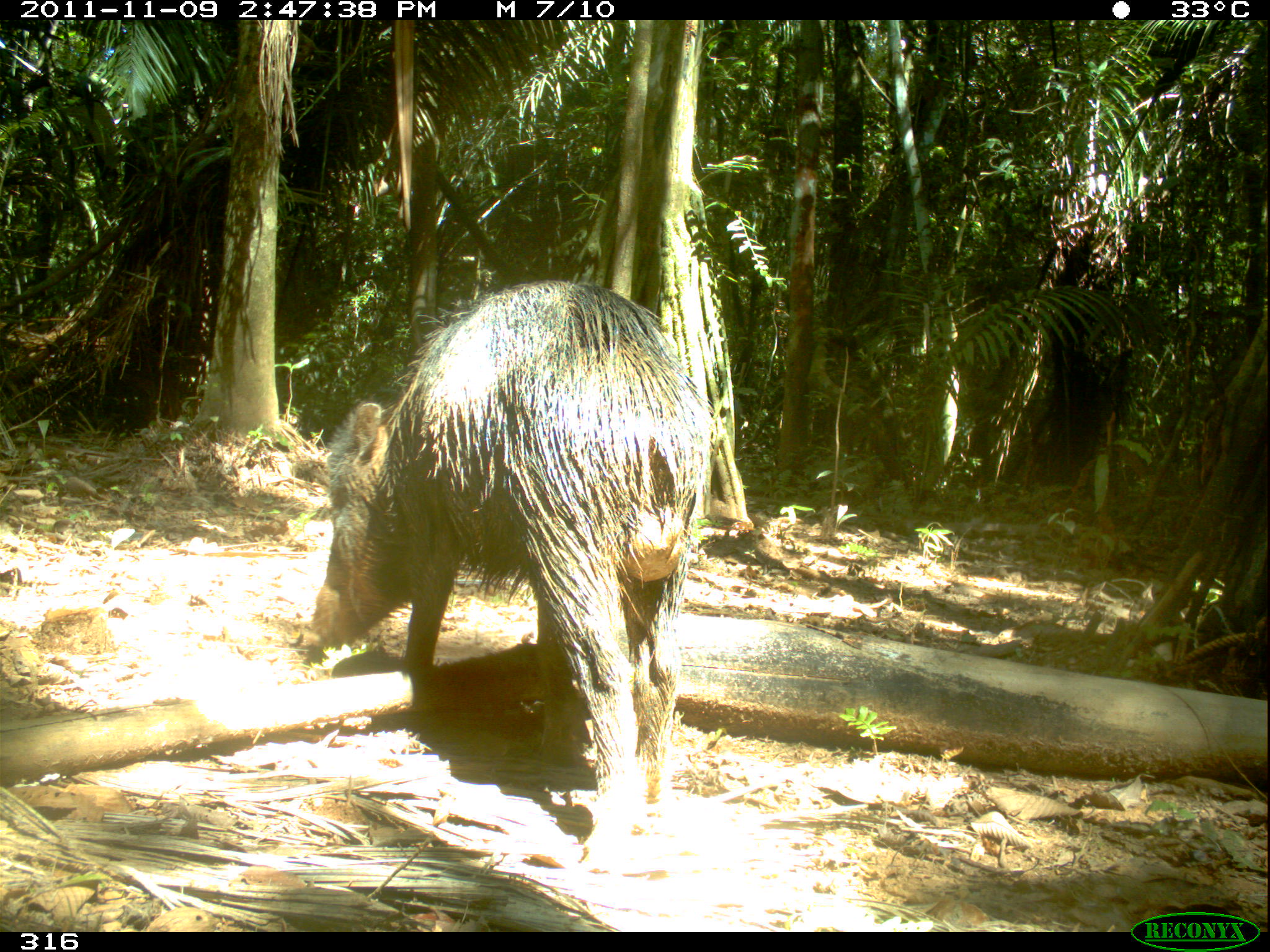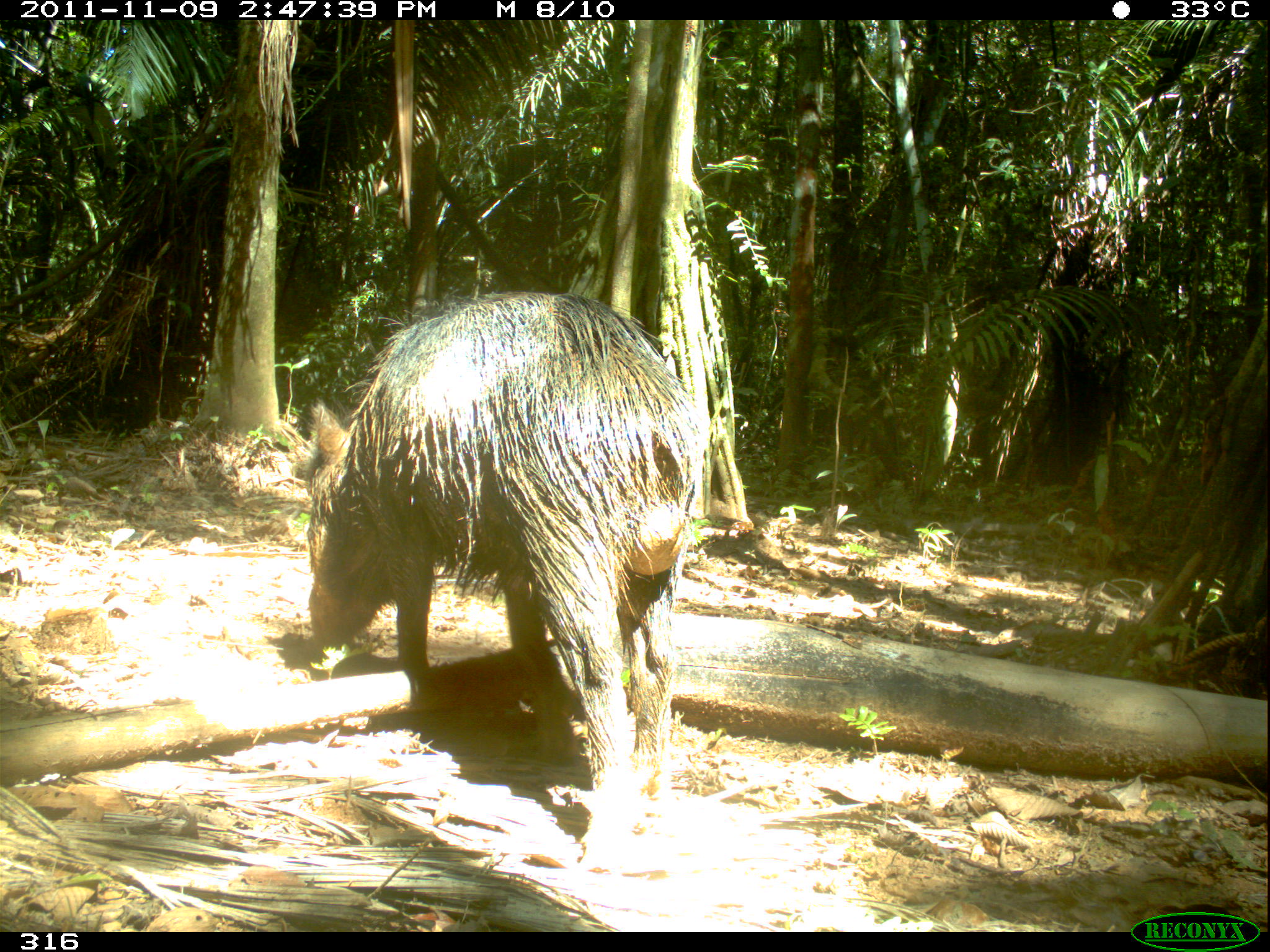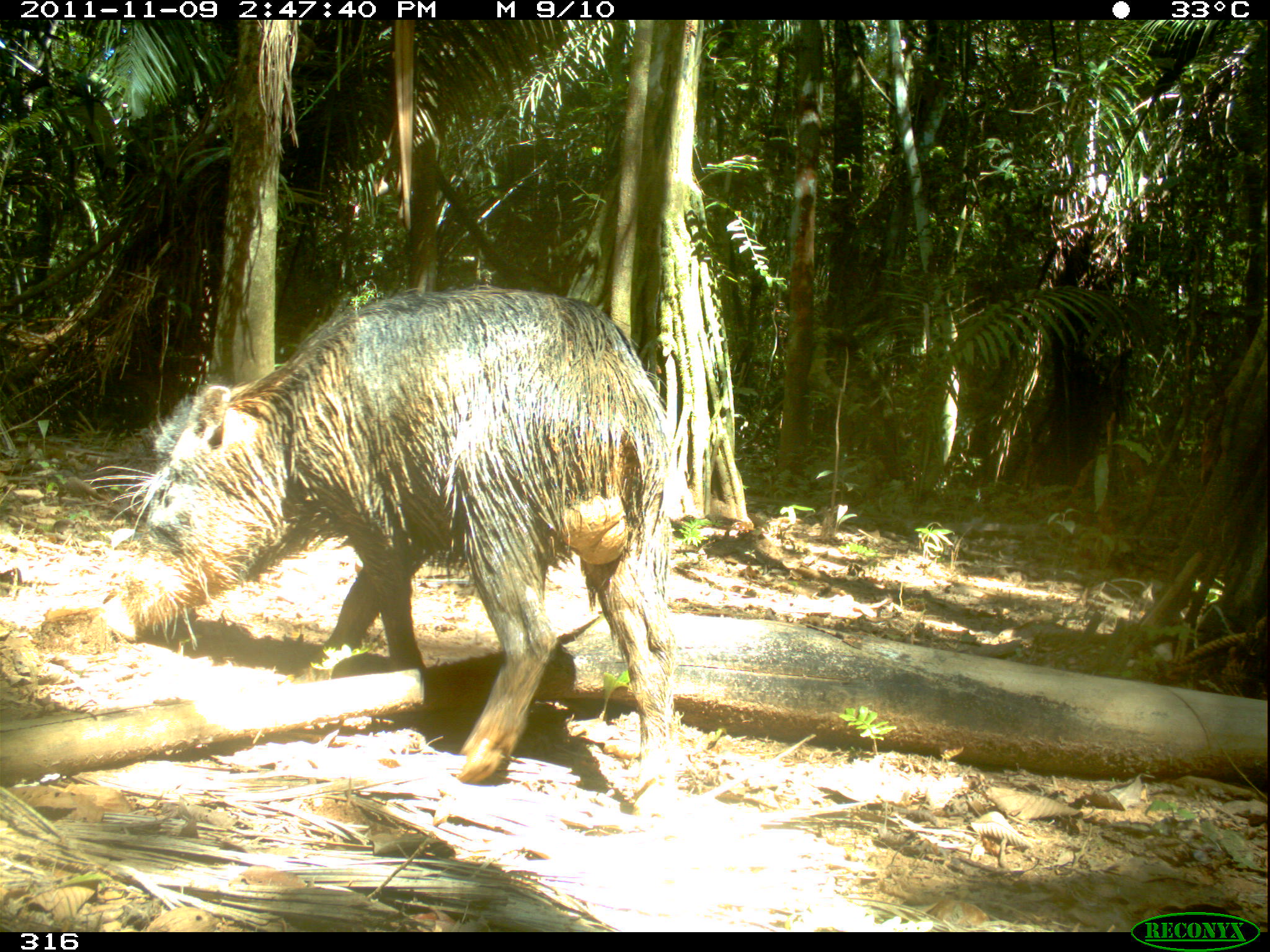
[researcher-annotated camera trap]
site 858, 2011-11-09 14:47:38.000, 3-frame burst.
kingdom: Animalia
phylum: Chordata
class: Mammalia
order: Artiodactyla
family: Tayassuidae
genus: Tayassu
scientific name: Tayassu pecari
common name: white-lipped peccary